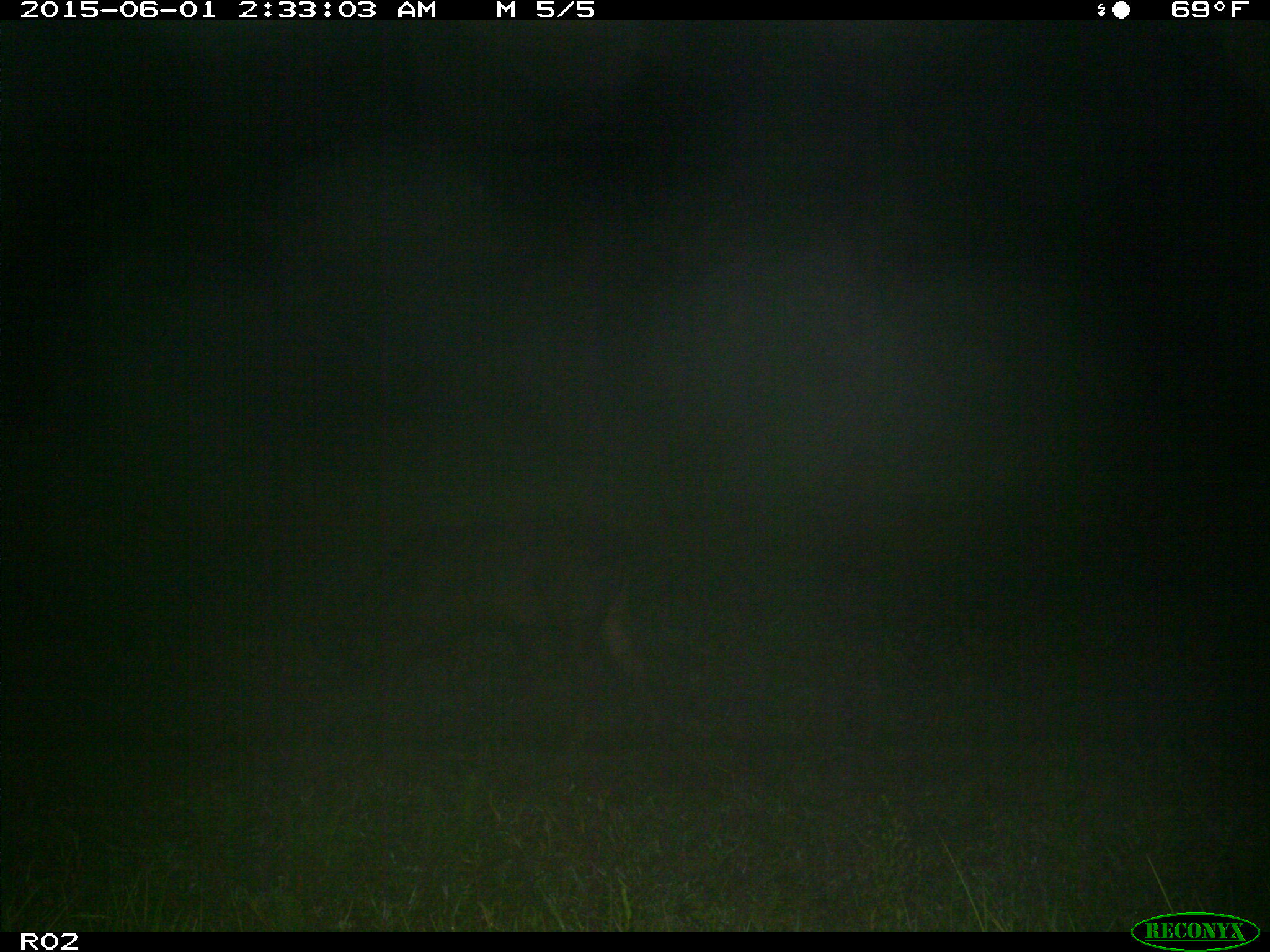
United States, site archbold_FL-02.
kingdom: Animalia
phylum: Chordata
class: Mammalia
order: Artiodactyla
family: Bovidae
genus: Bos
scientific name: Bos taurus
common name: domestic cow